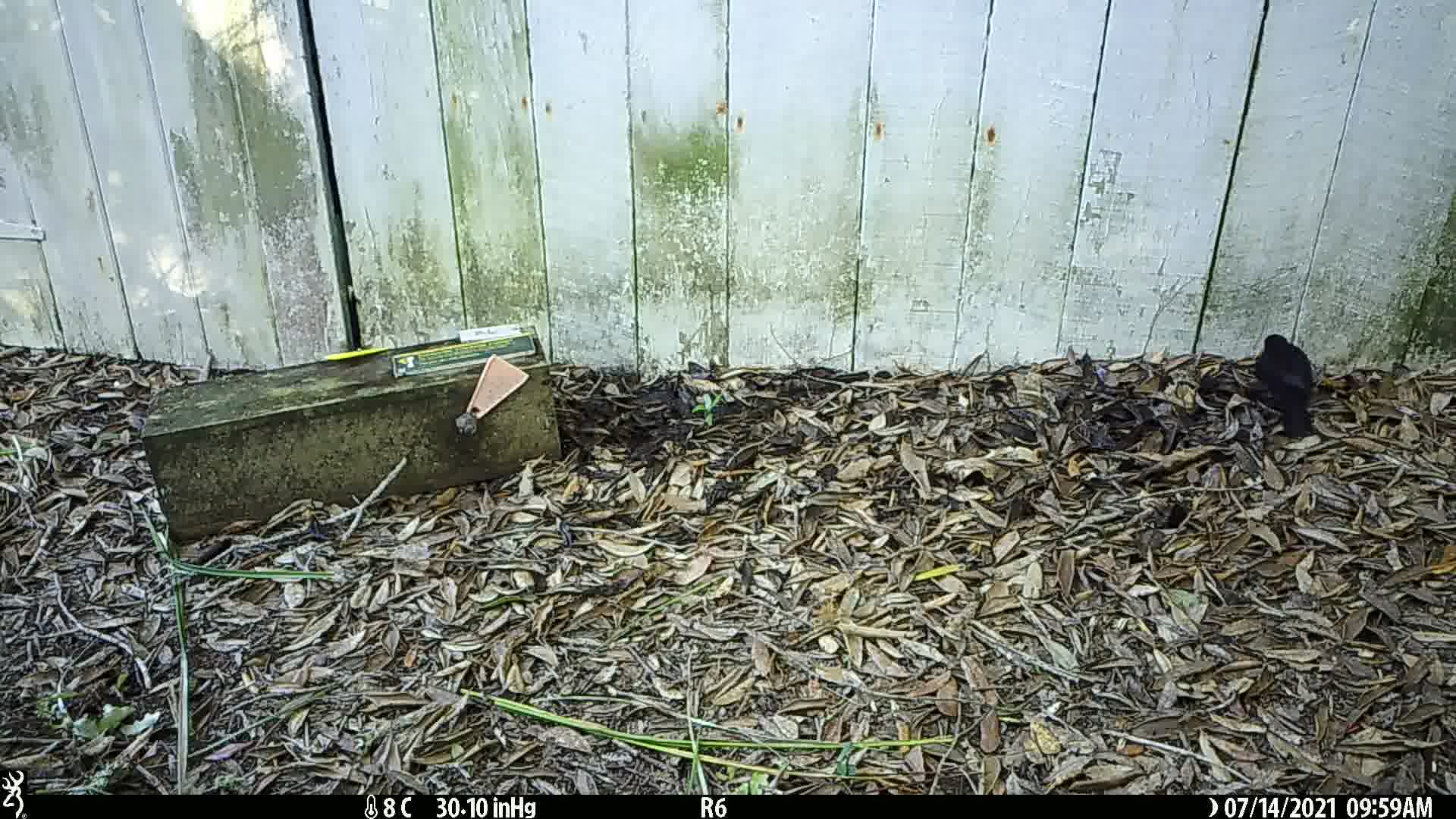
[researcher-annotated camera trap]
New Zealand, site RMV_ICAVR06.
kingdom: Animalia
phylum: Chordata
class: Aves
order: Passeriformes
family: Turdidae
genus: Turdus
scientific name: Turdus merula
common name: eurasian blackbird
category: blackbird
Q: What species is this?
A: Blackbird (eurasian blackbird) (Turdus merula).